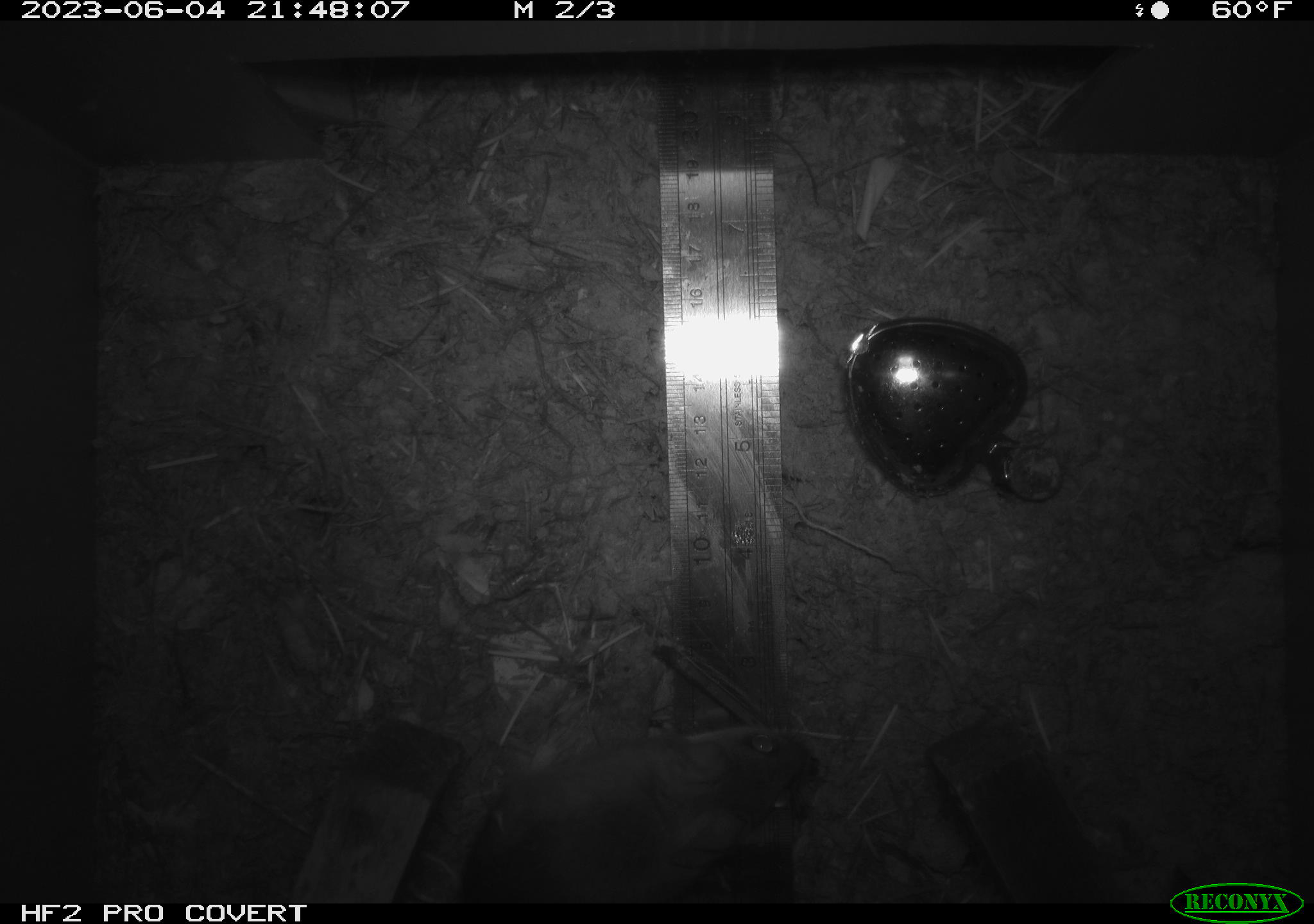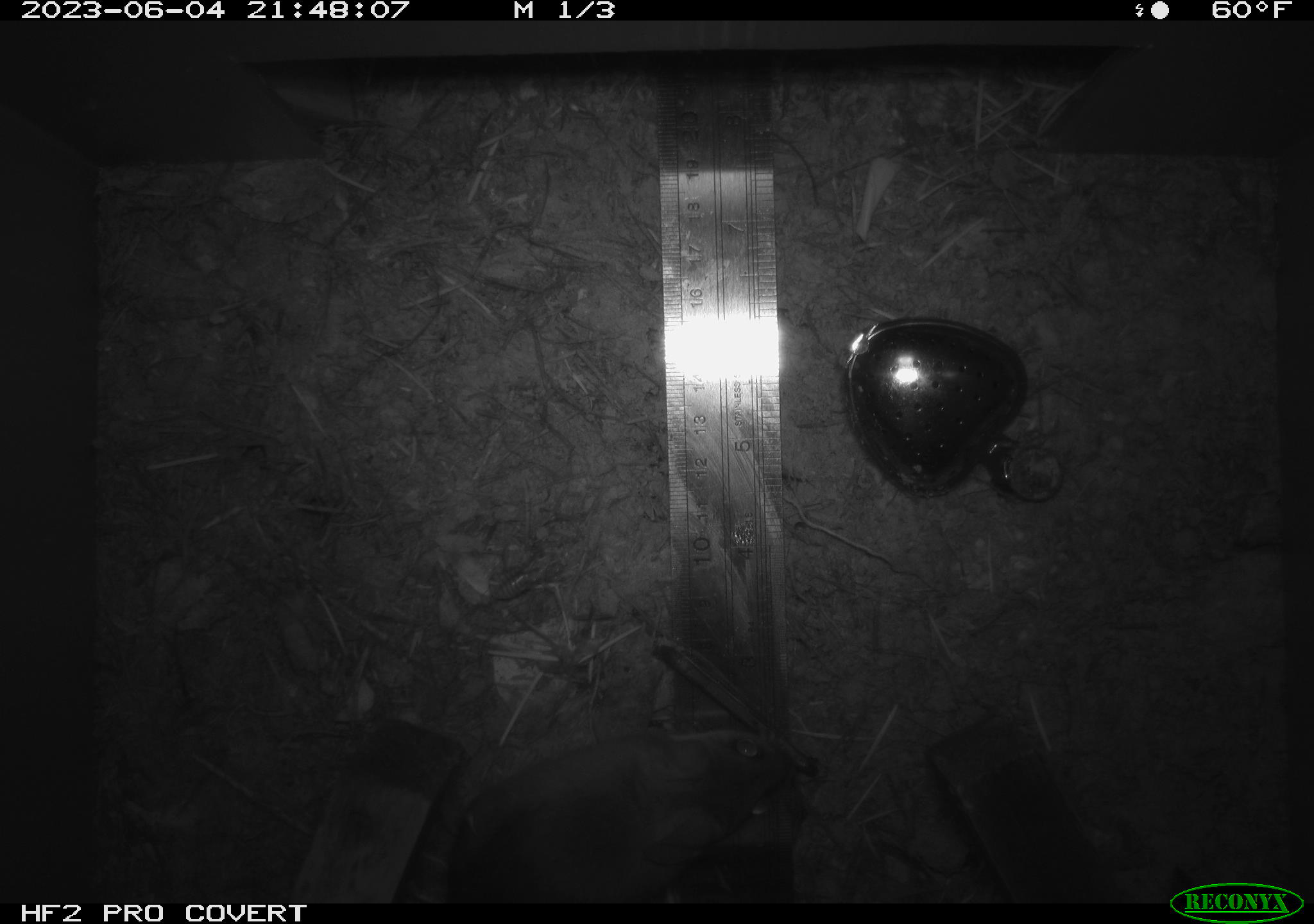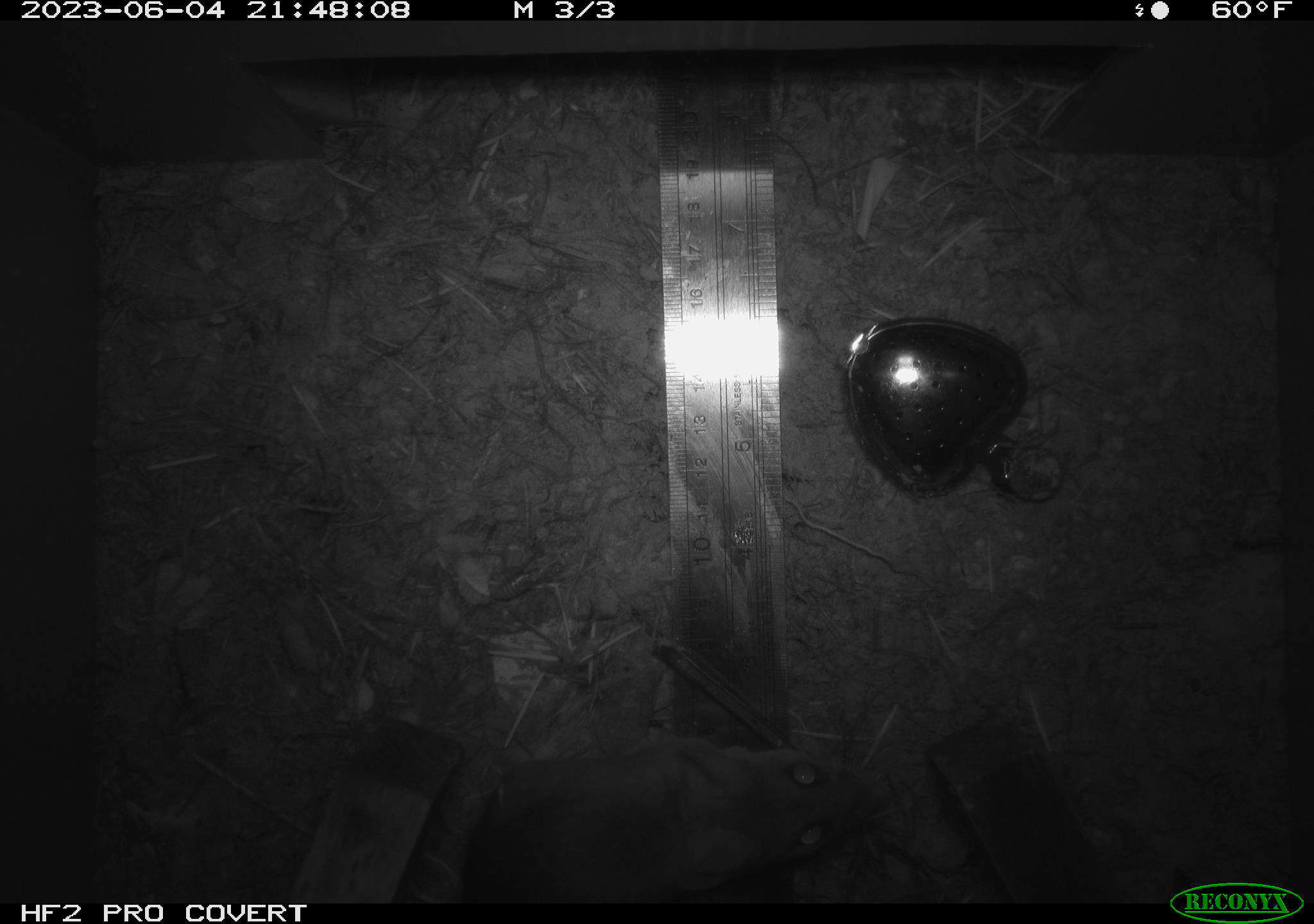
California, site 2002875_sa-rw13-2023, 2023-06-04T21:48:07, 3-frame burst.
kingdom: Animalia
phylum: Chordata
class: Mammalia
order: Rodentia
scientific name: Rodentia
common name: mouse species